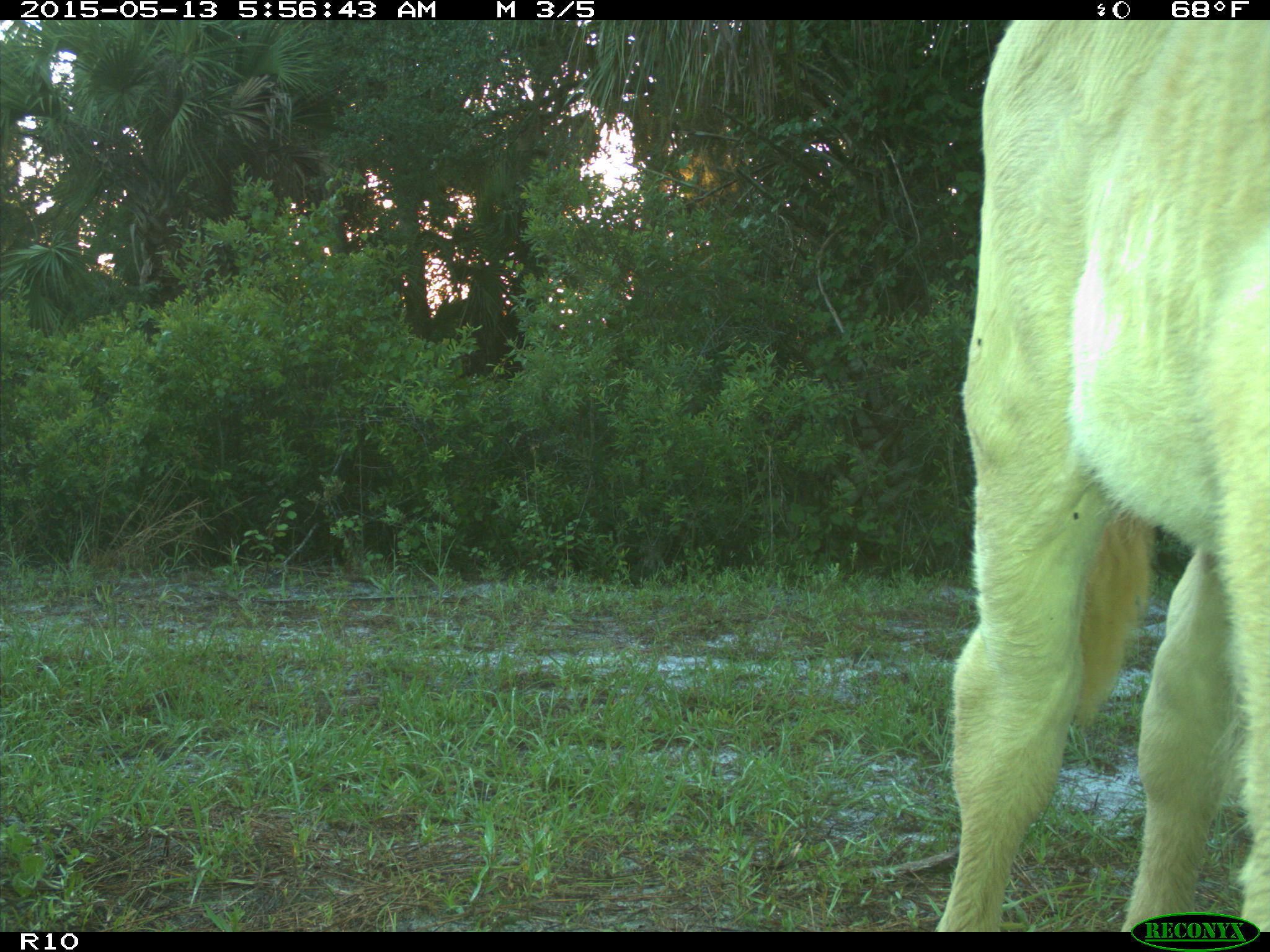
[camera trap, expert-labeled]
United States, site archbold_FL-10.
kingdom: Animalia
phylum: Chordata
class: Mammalia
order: Artiodactyla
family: Bovidae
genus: Bos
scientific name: Bos taurus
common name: domestic cow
Bos taurus (domestic cow).